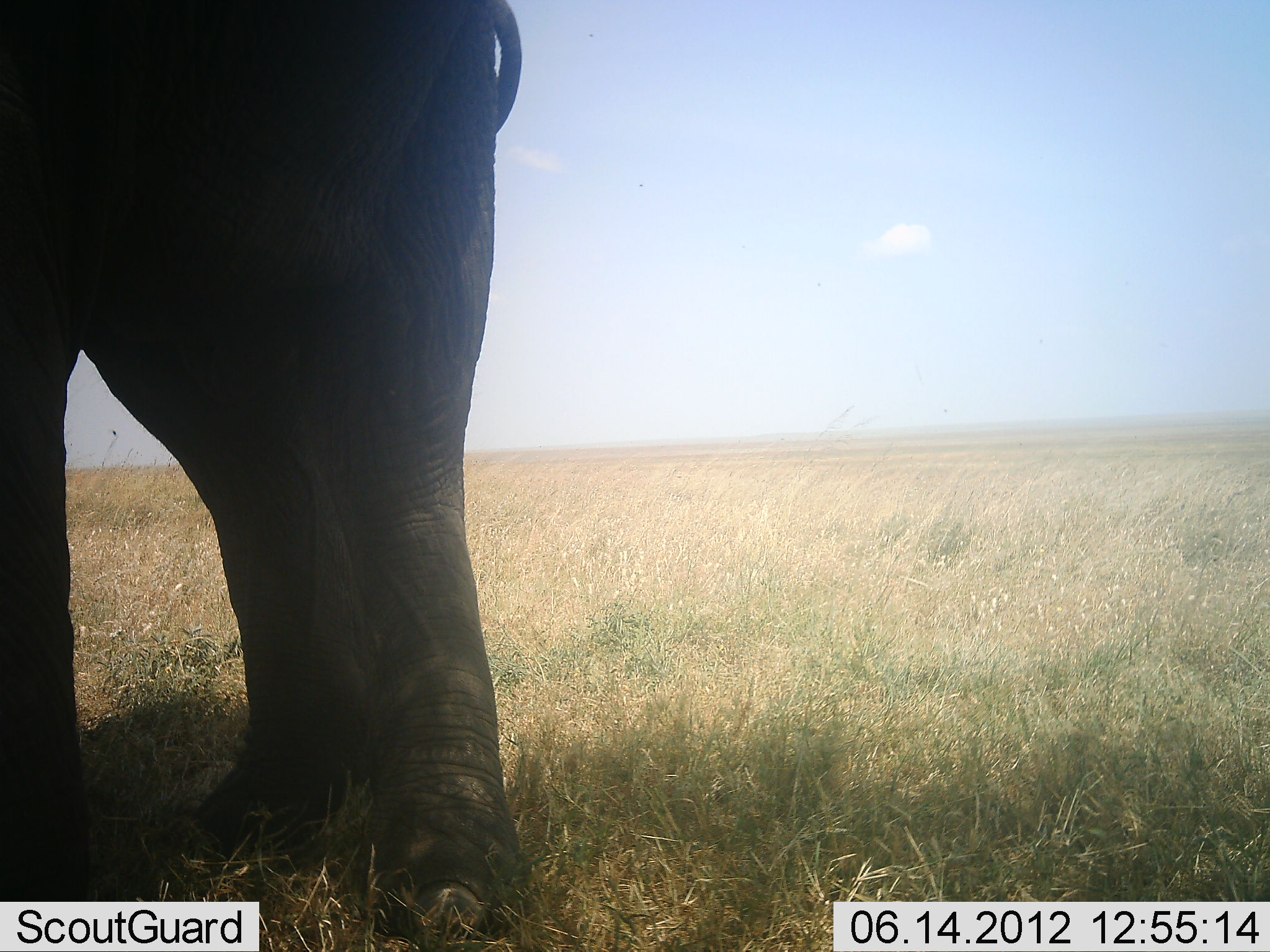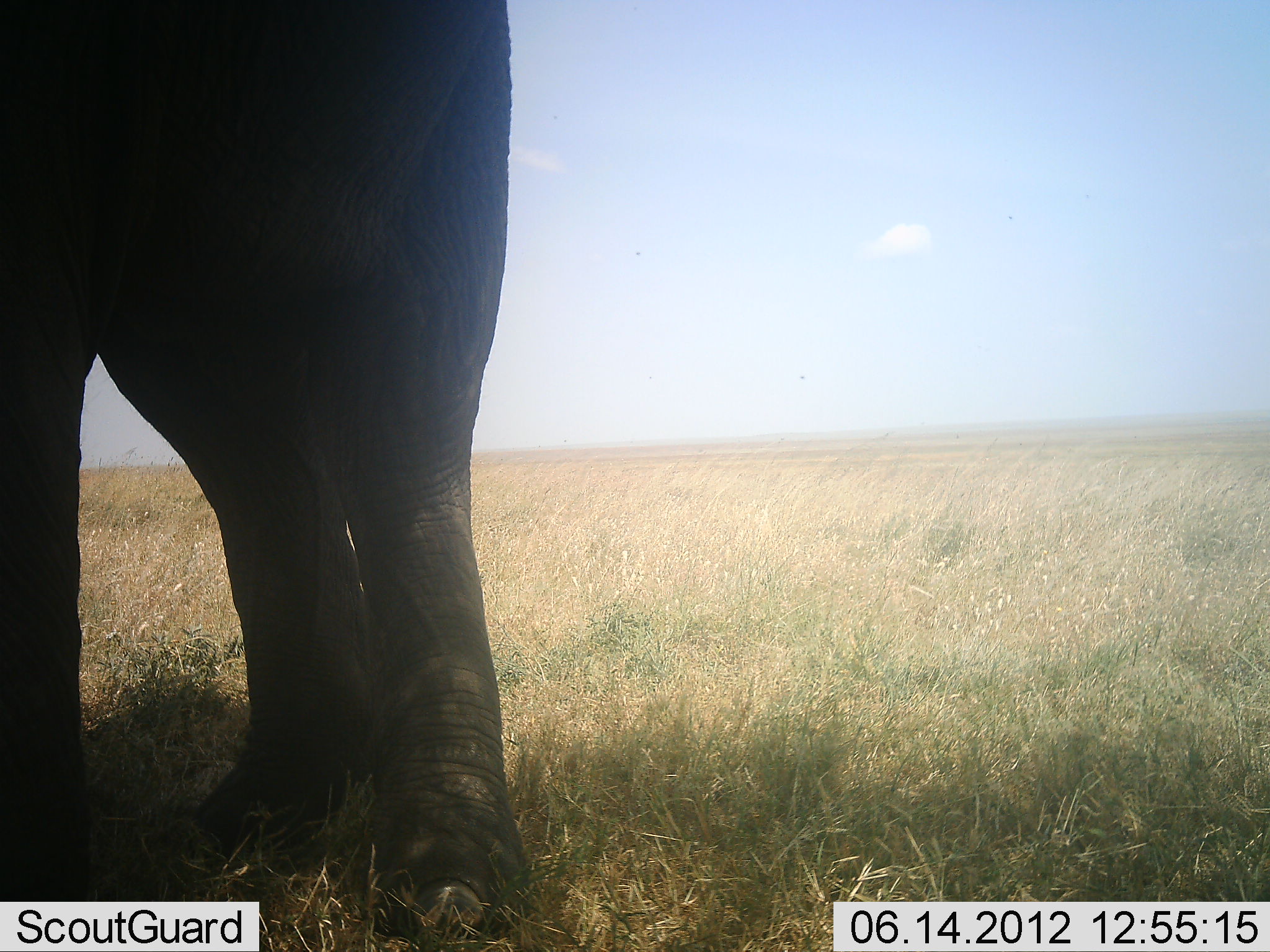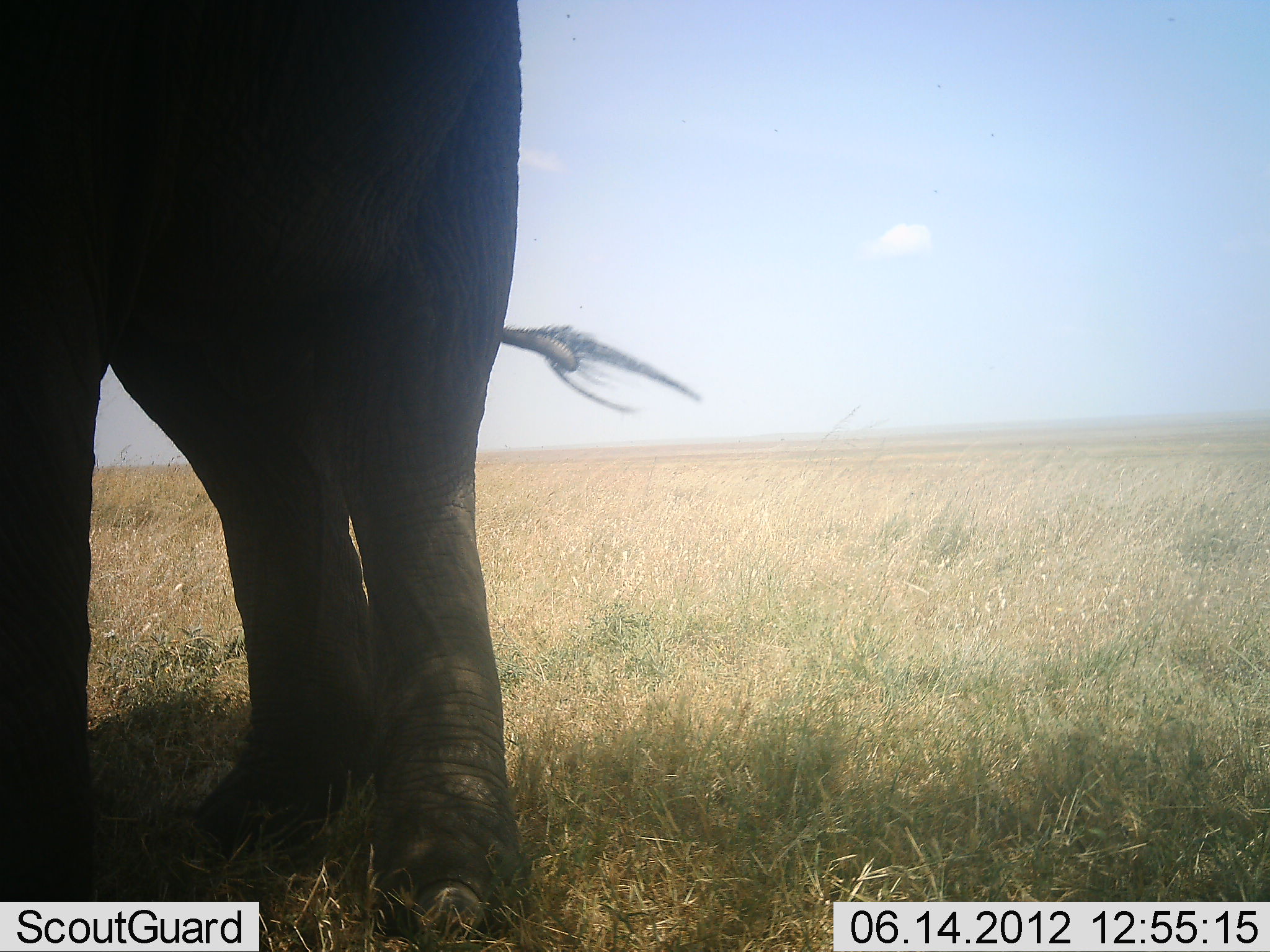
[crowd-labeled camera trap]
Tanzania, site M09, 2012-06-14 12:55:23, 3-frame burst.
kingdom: Animalia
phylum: Chordata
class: Mammalia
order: Proboscidea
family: Elephantidae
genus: Loxodonta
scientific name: Loxodonta africana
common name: african bush elephant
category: elephant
Elephant (african bush elephant) (Loxodonta africana), count 1. Behavior (volunteer vote fractions): standing 100%, resting 0%, moving 0%, interacting 0%. Young present (vote fraction): 0%. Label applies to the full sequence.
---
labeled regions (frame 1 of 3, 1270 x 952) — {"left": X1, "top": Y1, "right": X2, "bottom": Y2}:
animal: {"left": 0, "top": 2, "right": 537, "bottom": 952}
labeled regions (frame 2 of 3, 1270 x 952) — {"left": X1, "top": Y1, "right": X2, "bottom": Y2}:
animal: {"left": 0, "top": 2, "right": 537, "bottom": 952}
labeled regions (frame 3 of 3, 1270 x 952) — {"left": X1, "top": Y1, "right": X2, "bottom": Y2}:
animal: {"left": 0, "top": 0, "right": 704, "bottom": 950}